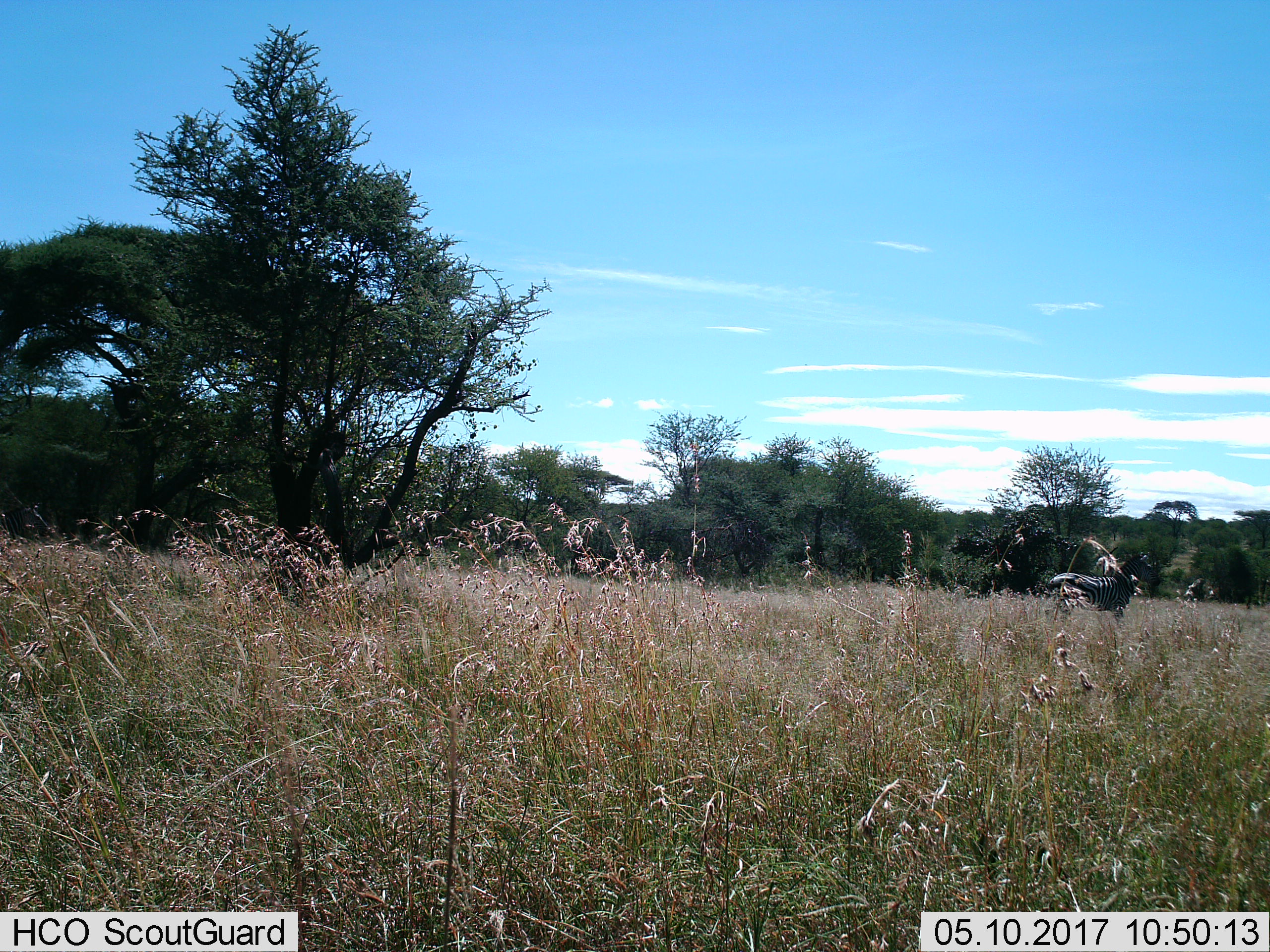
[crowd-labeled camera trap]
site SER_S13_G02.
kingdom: Animalia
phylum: Chordata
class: Mammalia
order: Perissodactyla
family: Equidae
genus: Equus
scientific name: Equus quagga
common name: plains zebra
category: zebraplains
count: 1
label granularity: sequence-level